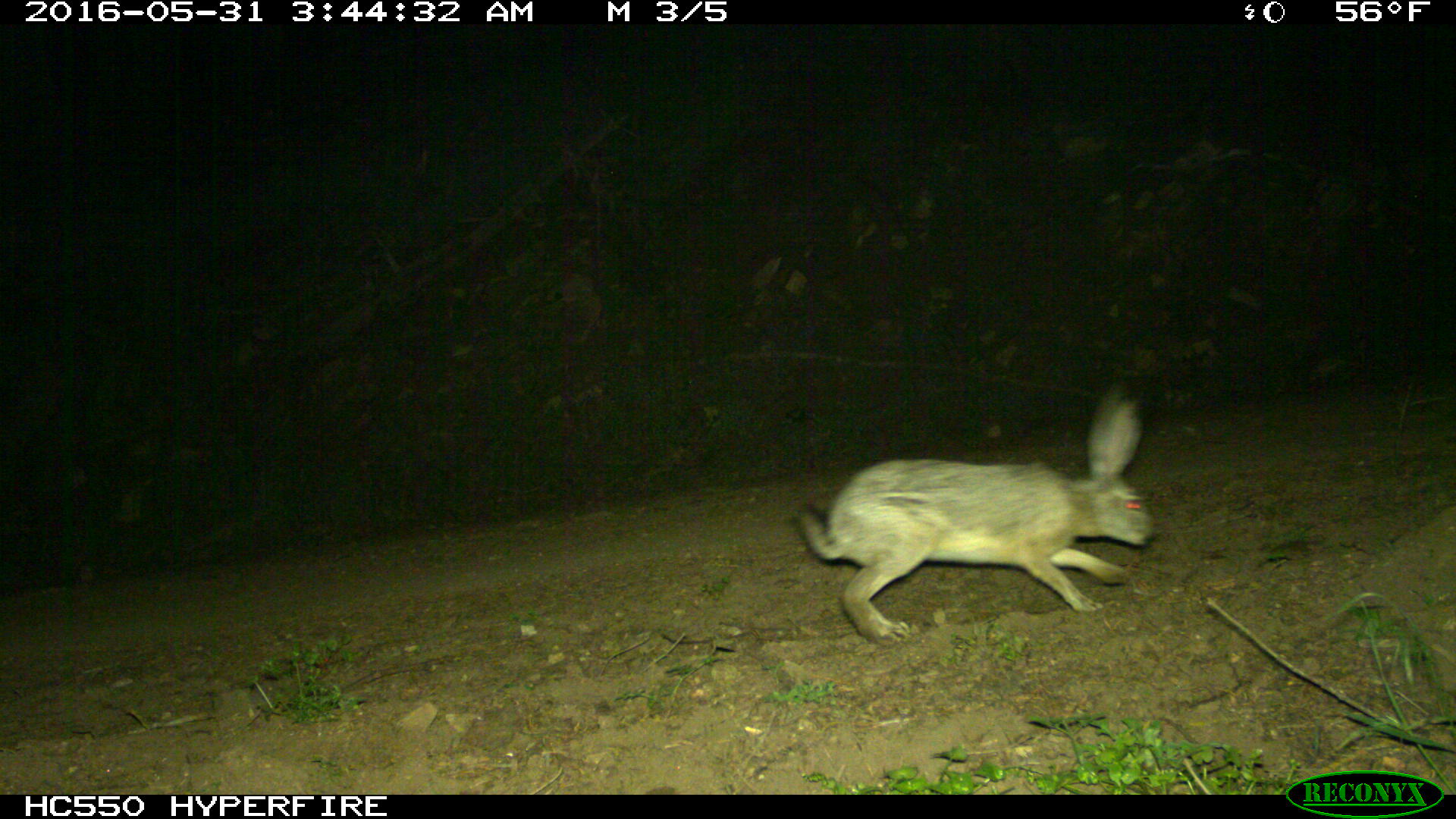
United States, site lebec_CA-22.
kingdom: Animalia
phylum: Chordata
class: Mammalia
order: Lagomorpha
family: Leporidae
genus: Lepus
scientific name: Lepus californicus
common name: black-tailed jackrabbit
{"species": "Lepus californicus (black-tailed jackrabbit)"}